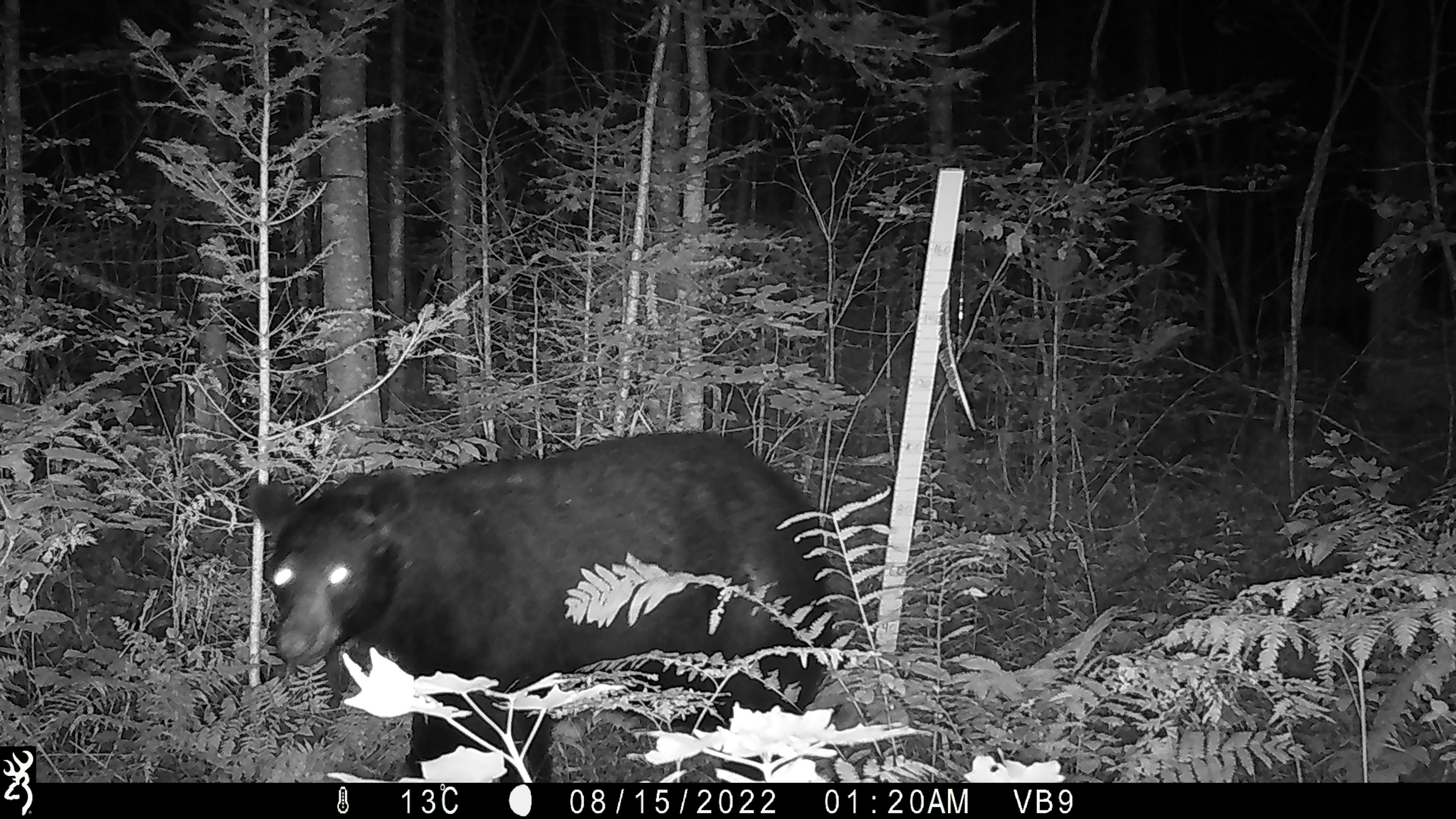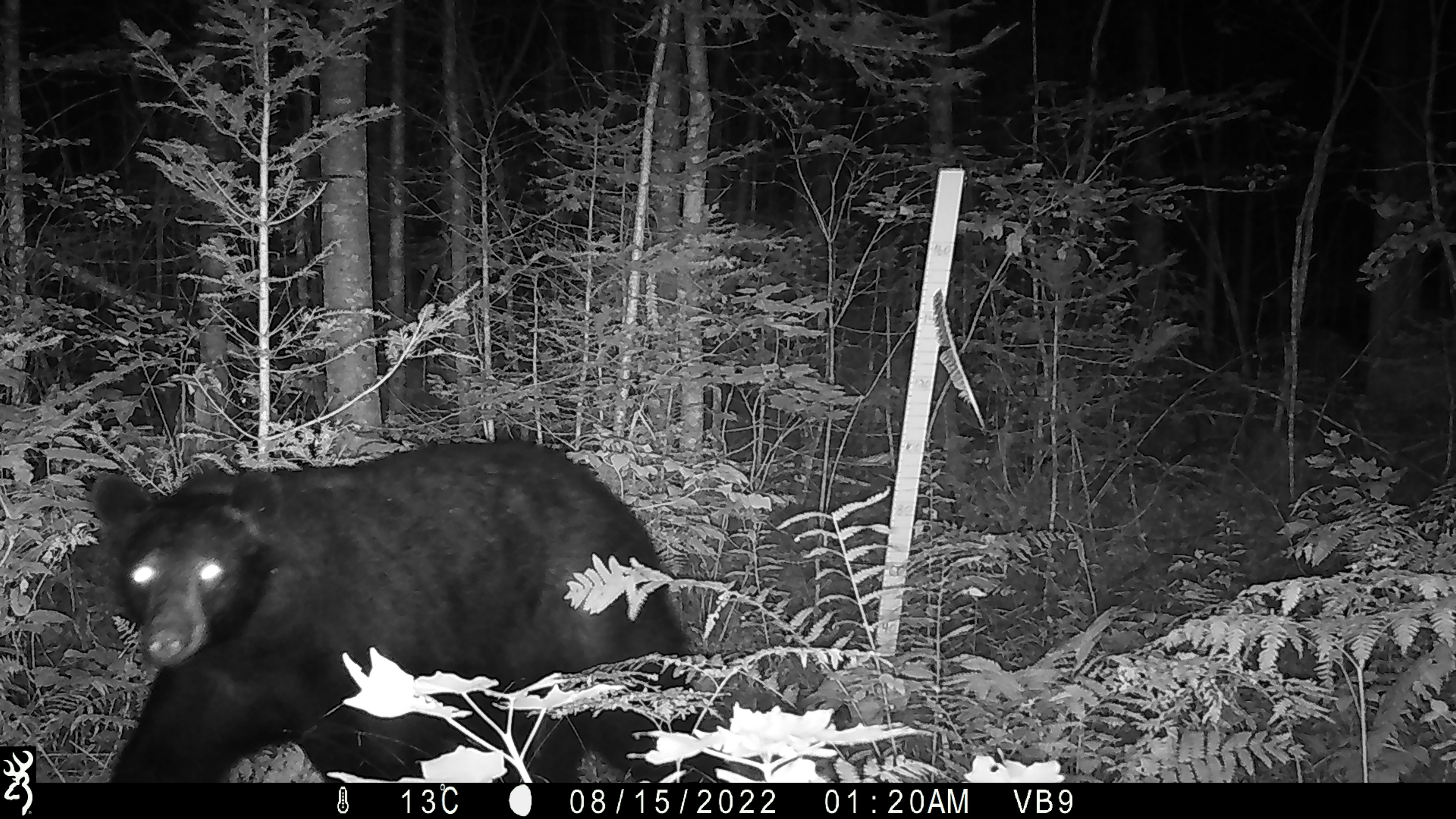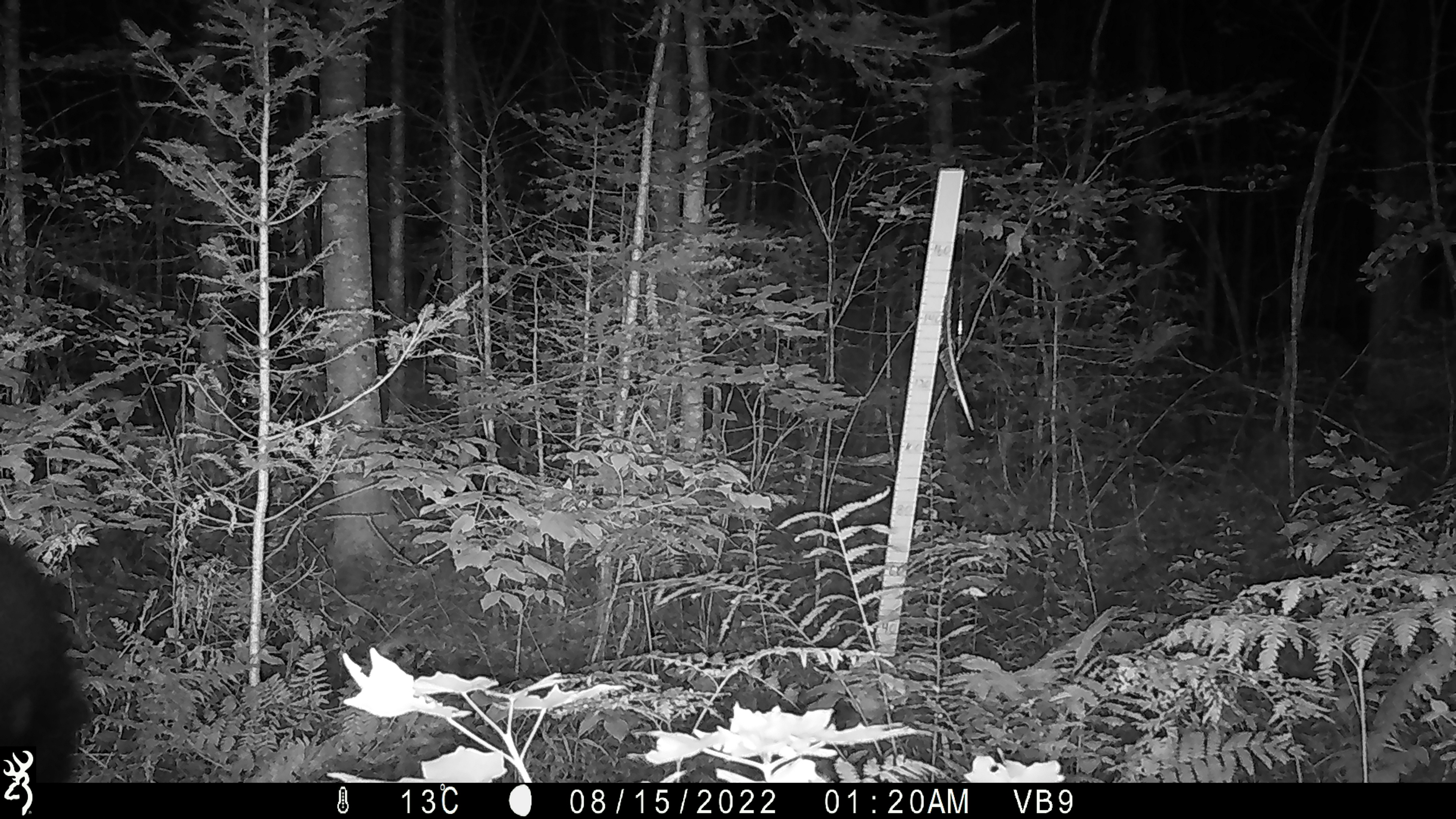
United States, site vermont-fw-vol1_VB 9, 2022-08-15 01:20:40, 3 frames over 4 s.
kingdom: Animalia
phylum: Chordata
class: Mammalia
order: Carnivora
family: Ursidae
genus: Ursus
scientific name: Ursus americanus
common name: black bear